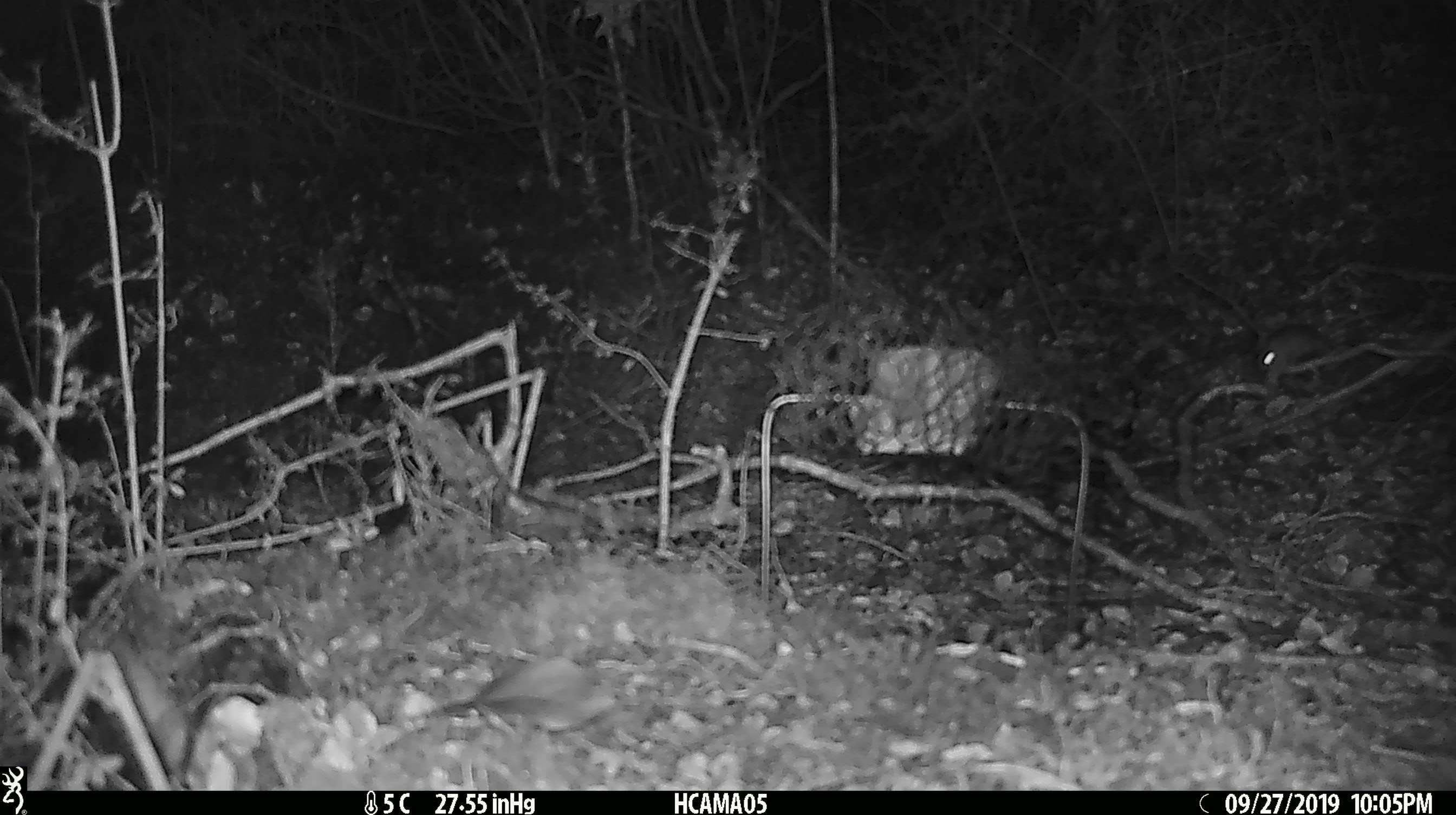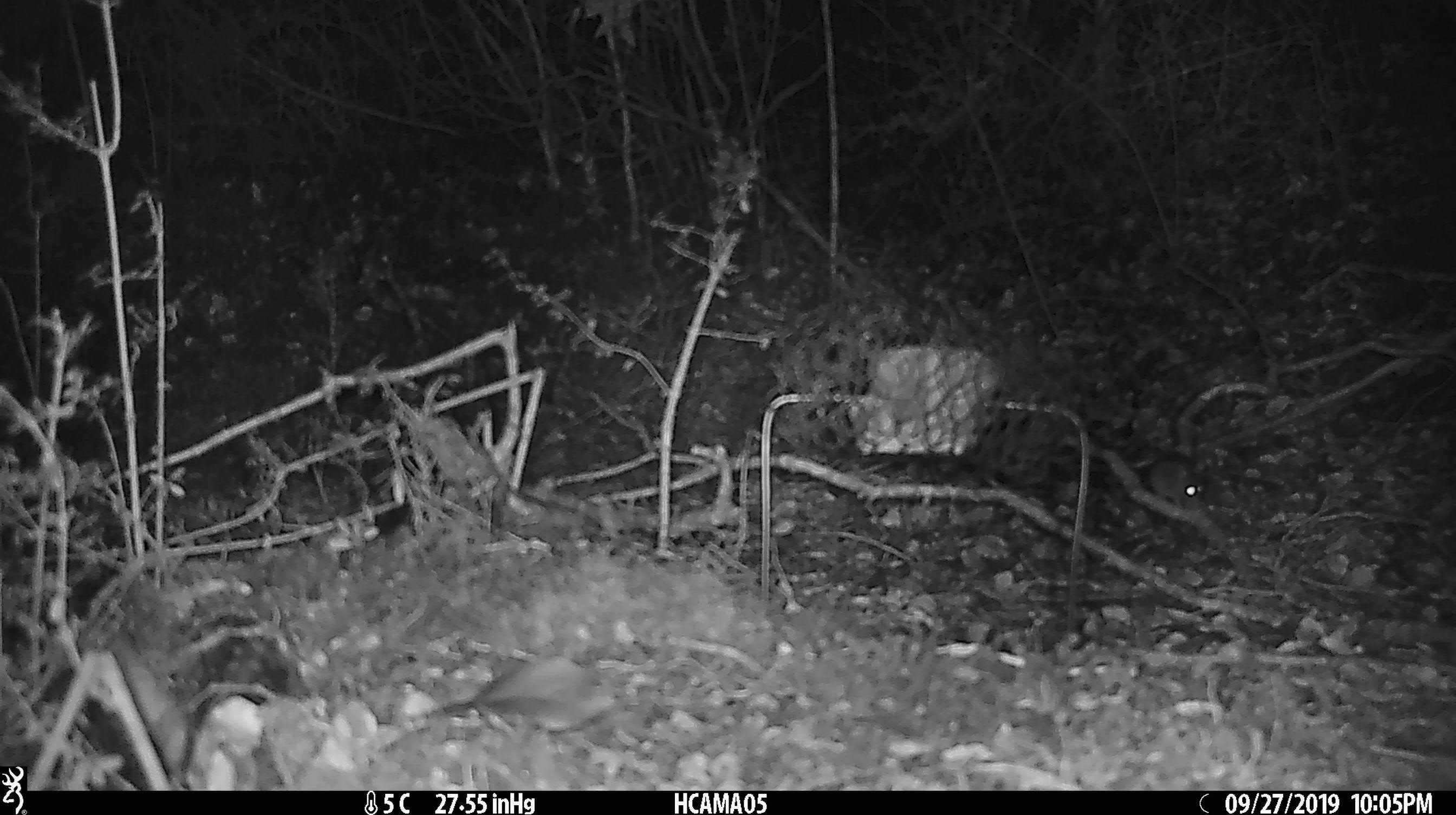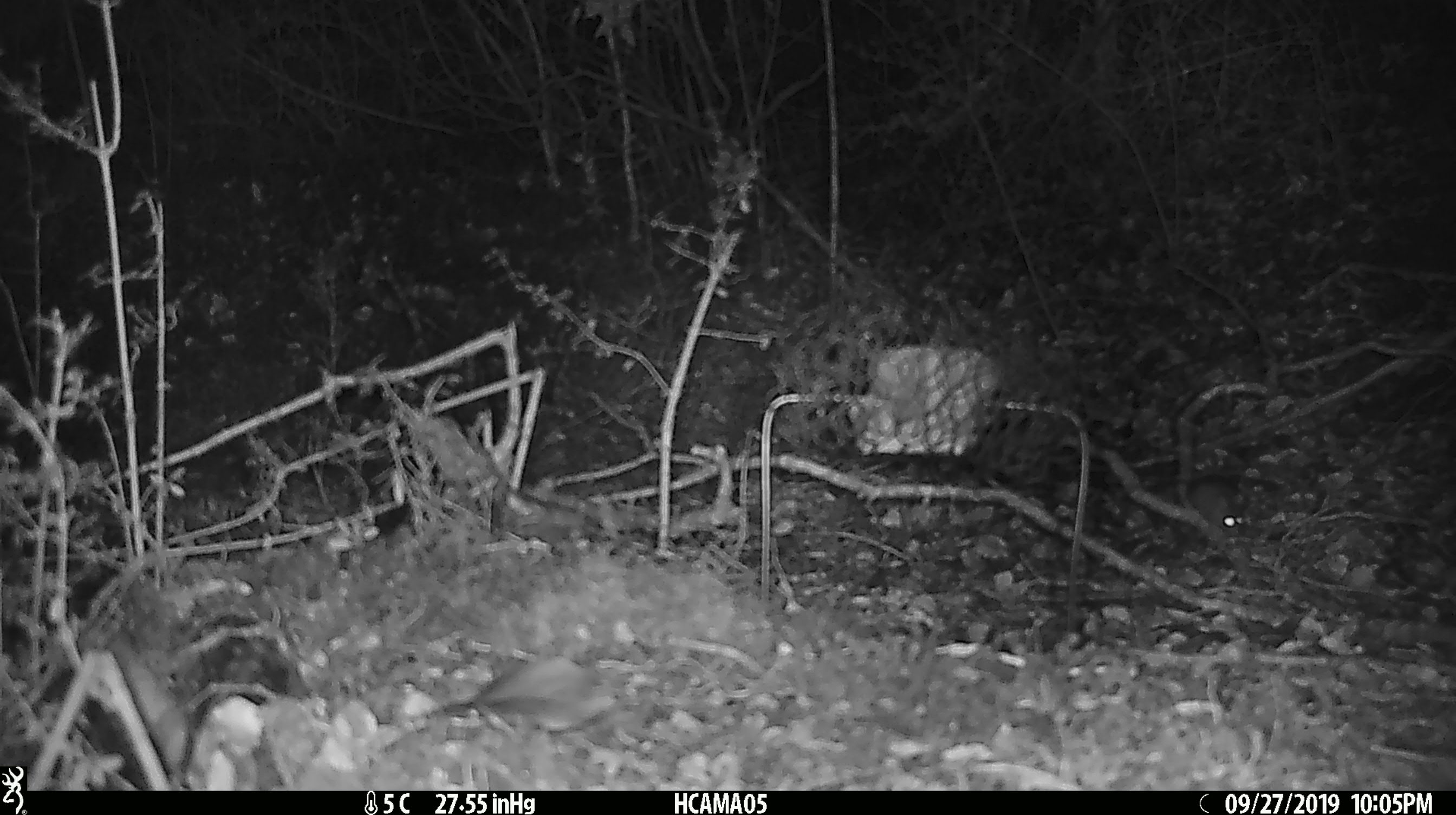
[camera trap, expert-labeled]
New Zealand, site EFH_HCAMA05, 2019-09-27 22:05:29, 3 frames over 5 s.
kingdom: Animalia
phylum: Chordata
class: Mammalia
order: Rodentia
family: Muridae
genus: Mus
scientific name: Mus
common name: mouse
Mouse (Mus).